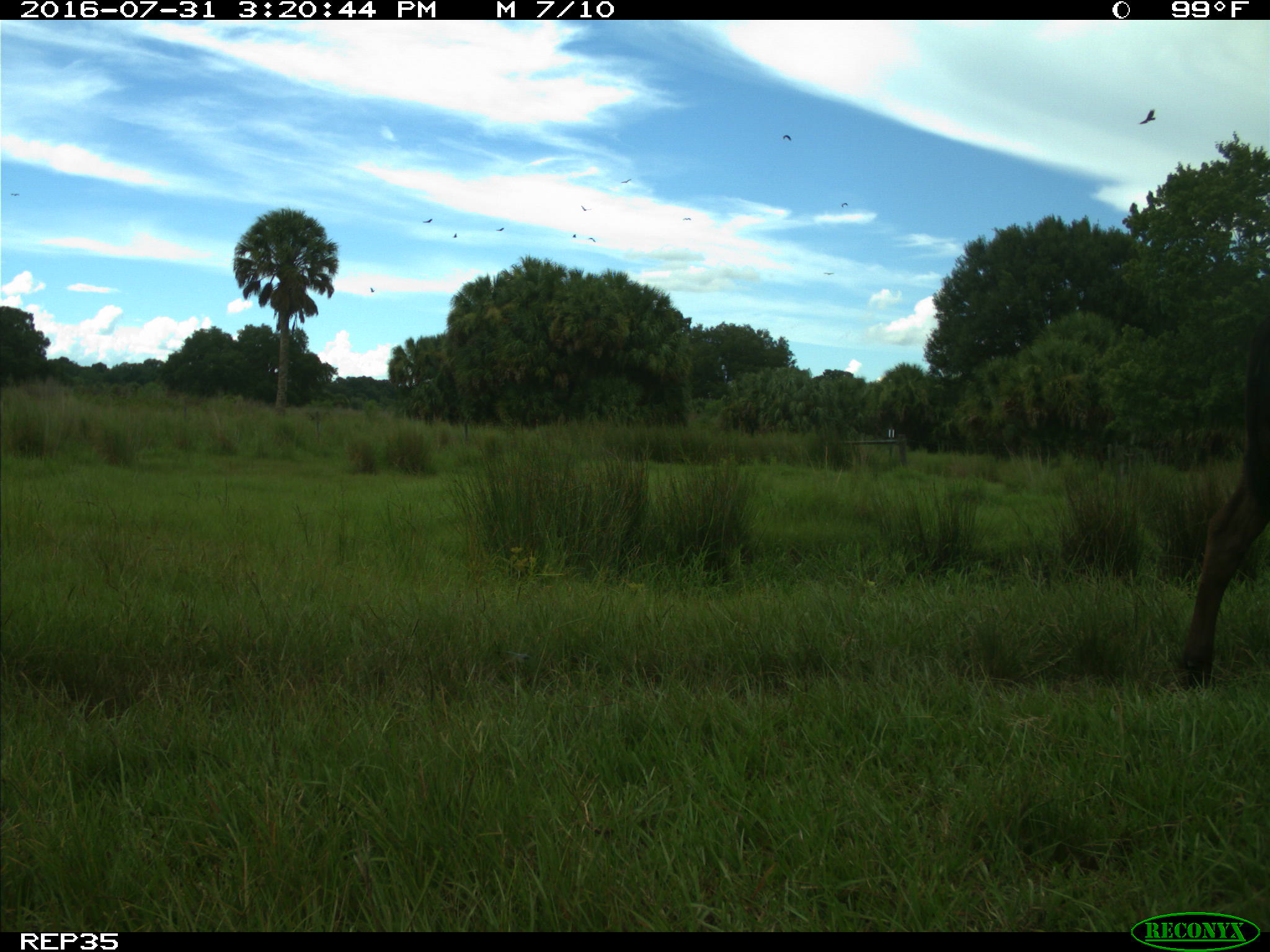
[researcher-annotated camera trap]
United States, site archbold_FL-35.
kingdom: Animalia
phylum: Chordata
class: Mammalia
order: Artiodactyla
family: Bovidae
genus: Bos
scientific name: Bos taurus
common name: domestic cow